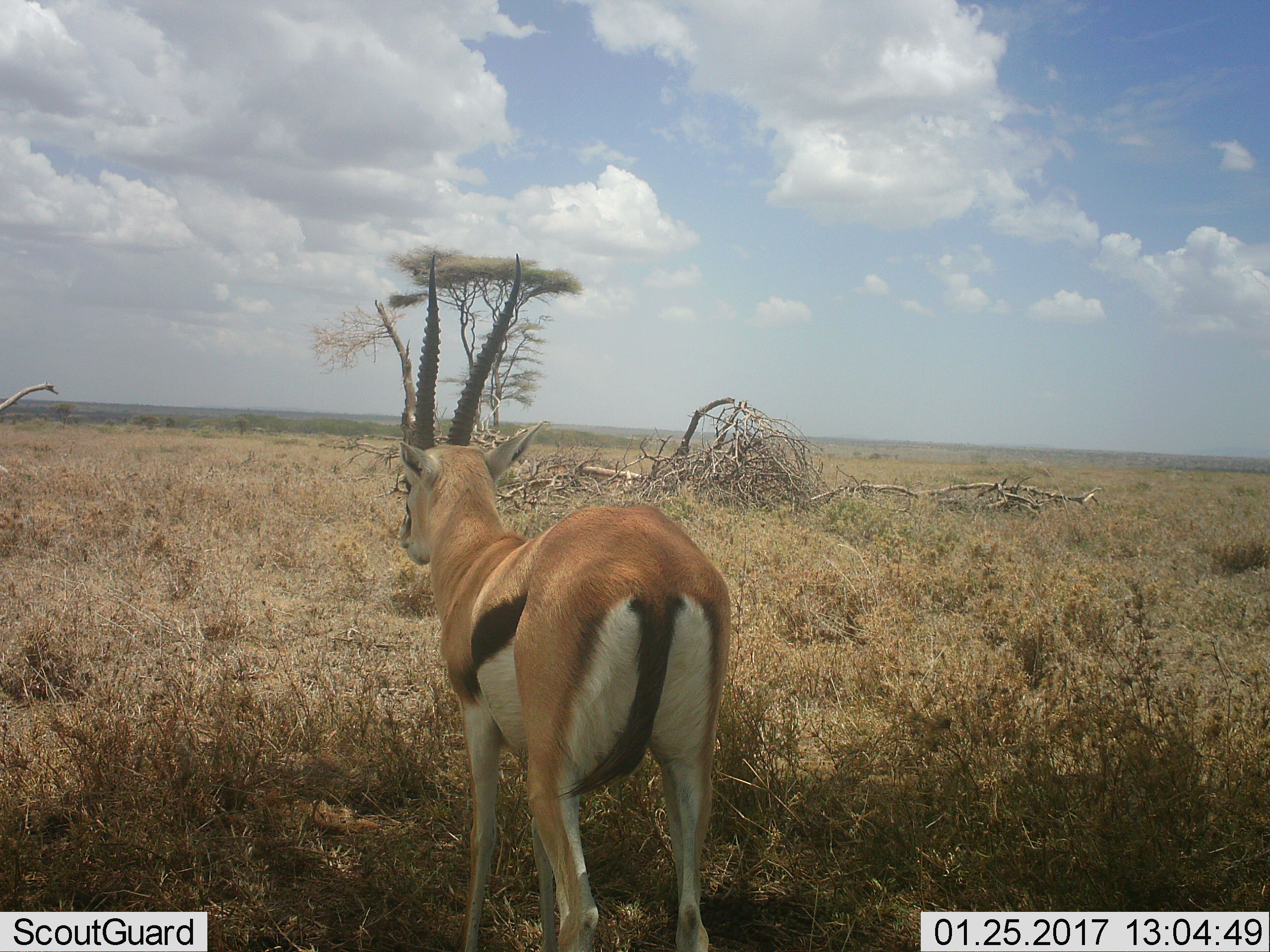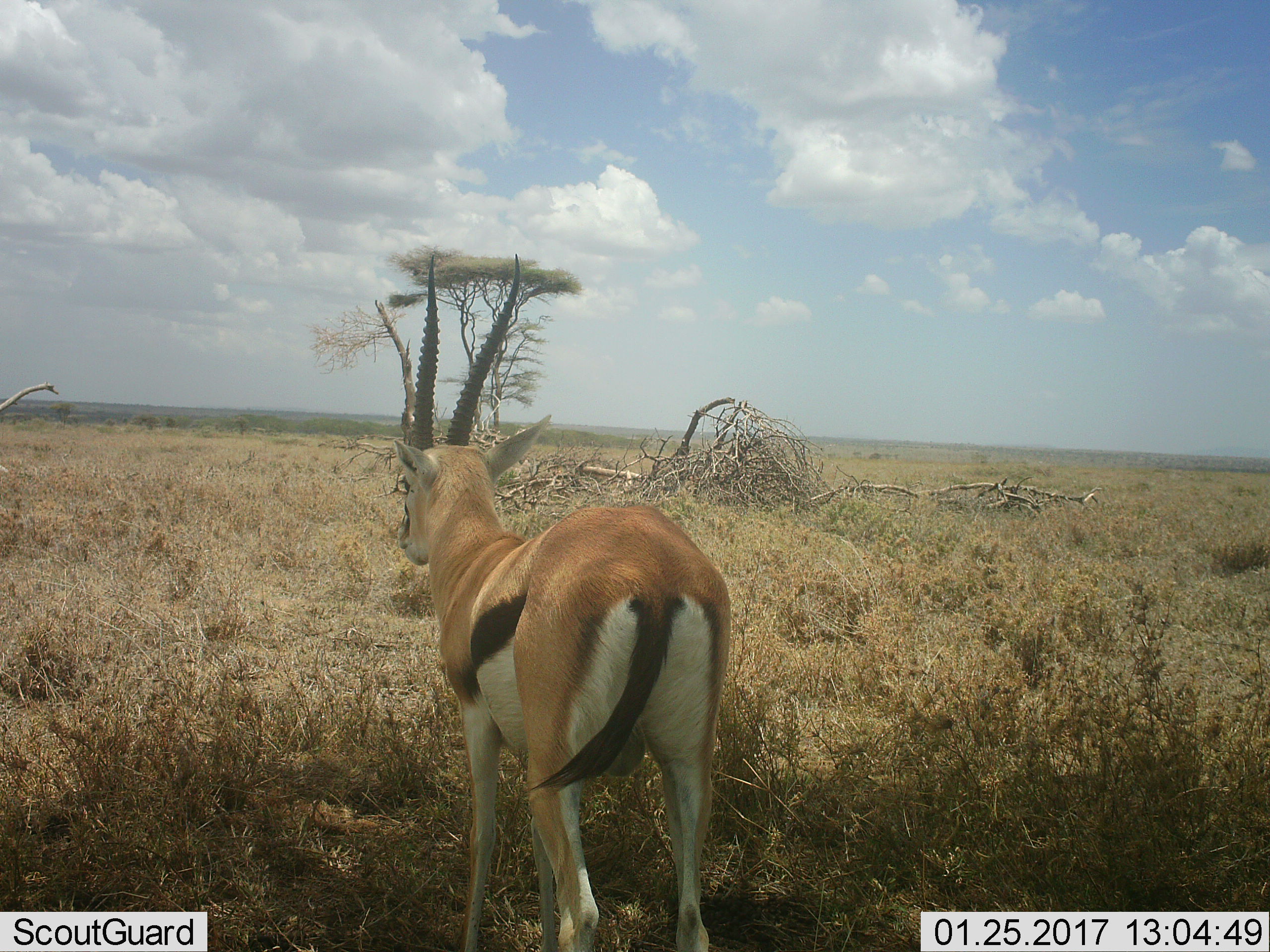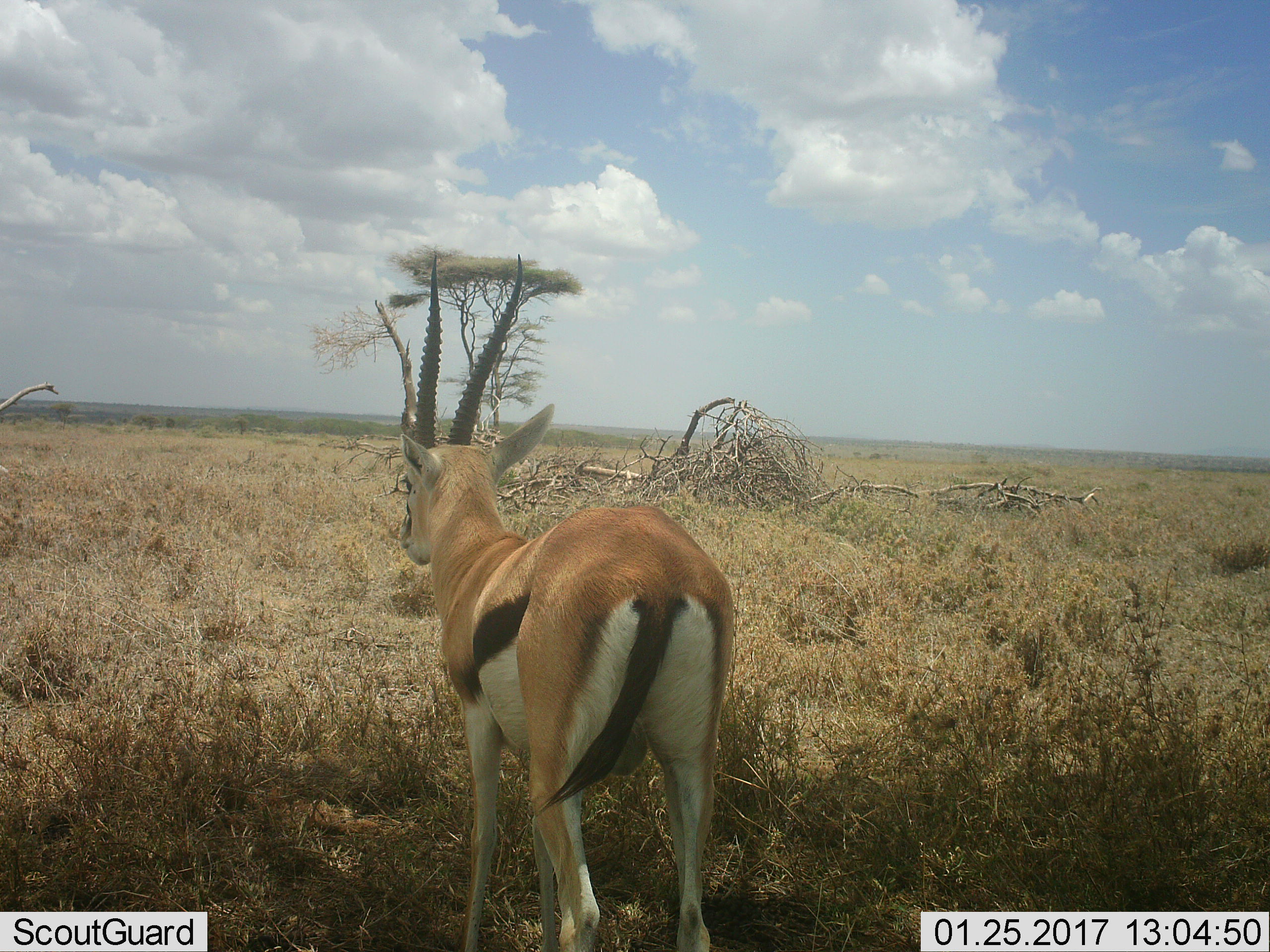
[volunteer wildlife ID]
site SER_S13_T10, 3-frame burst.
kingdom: Animalia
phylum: Chordata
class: Mammalia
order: Artiodactyla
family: Bovidae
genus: Eudorcas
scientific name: Eudorcas thomsonii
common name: thomson's gazelle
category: gazellethomsons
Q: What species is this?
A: Gazellethomsons (thomson's gazelle) (Eudorcas thomsonii).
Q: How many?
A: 1.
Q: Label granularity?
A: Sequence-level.